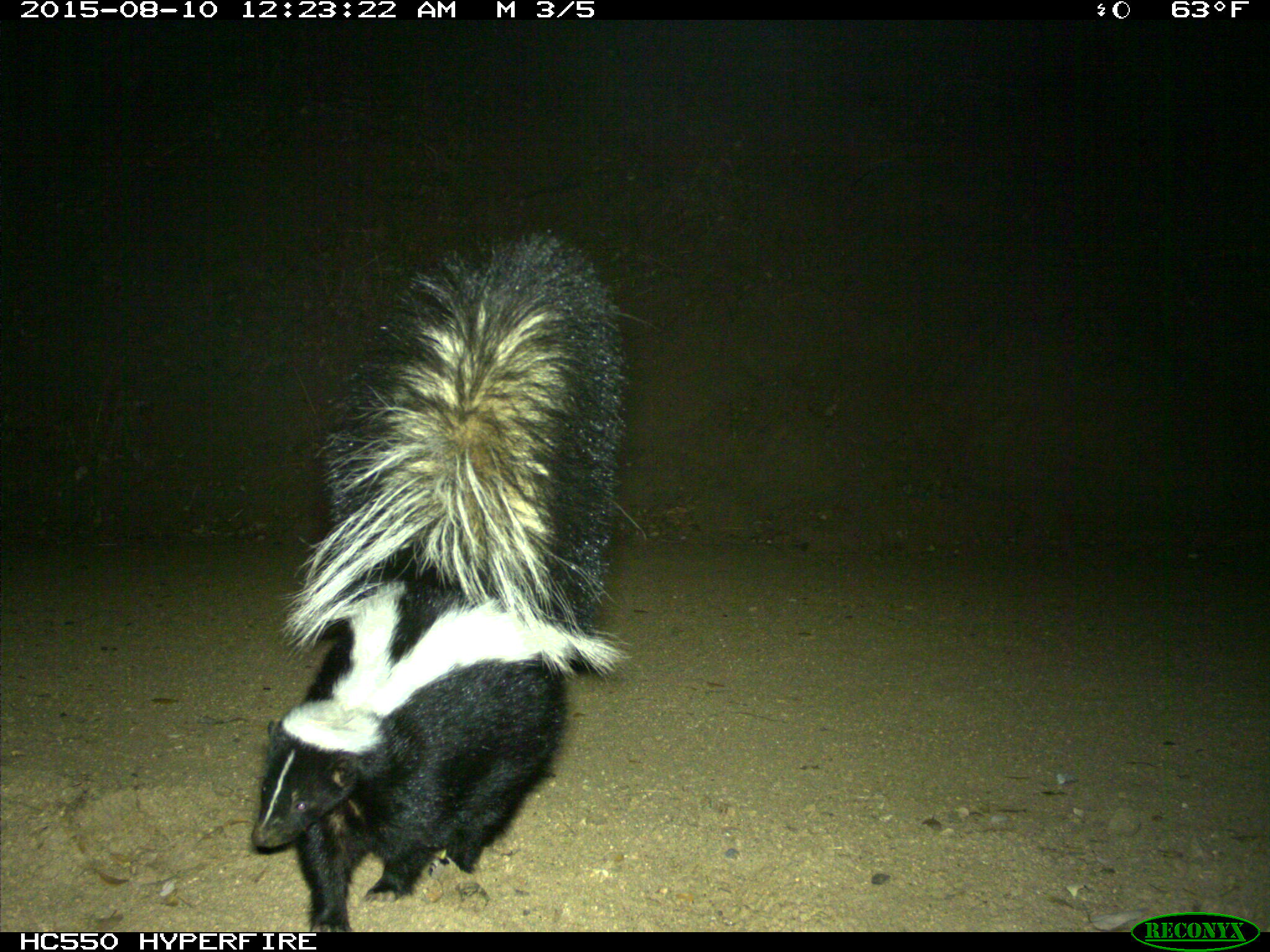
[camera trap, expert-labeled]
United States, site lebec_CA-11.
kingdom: Animalia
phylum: Chordata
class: Mammalia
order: Carnivora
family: Mephitidae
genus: Mephitis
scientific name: Mephitis mephitis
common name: striped skunk